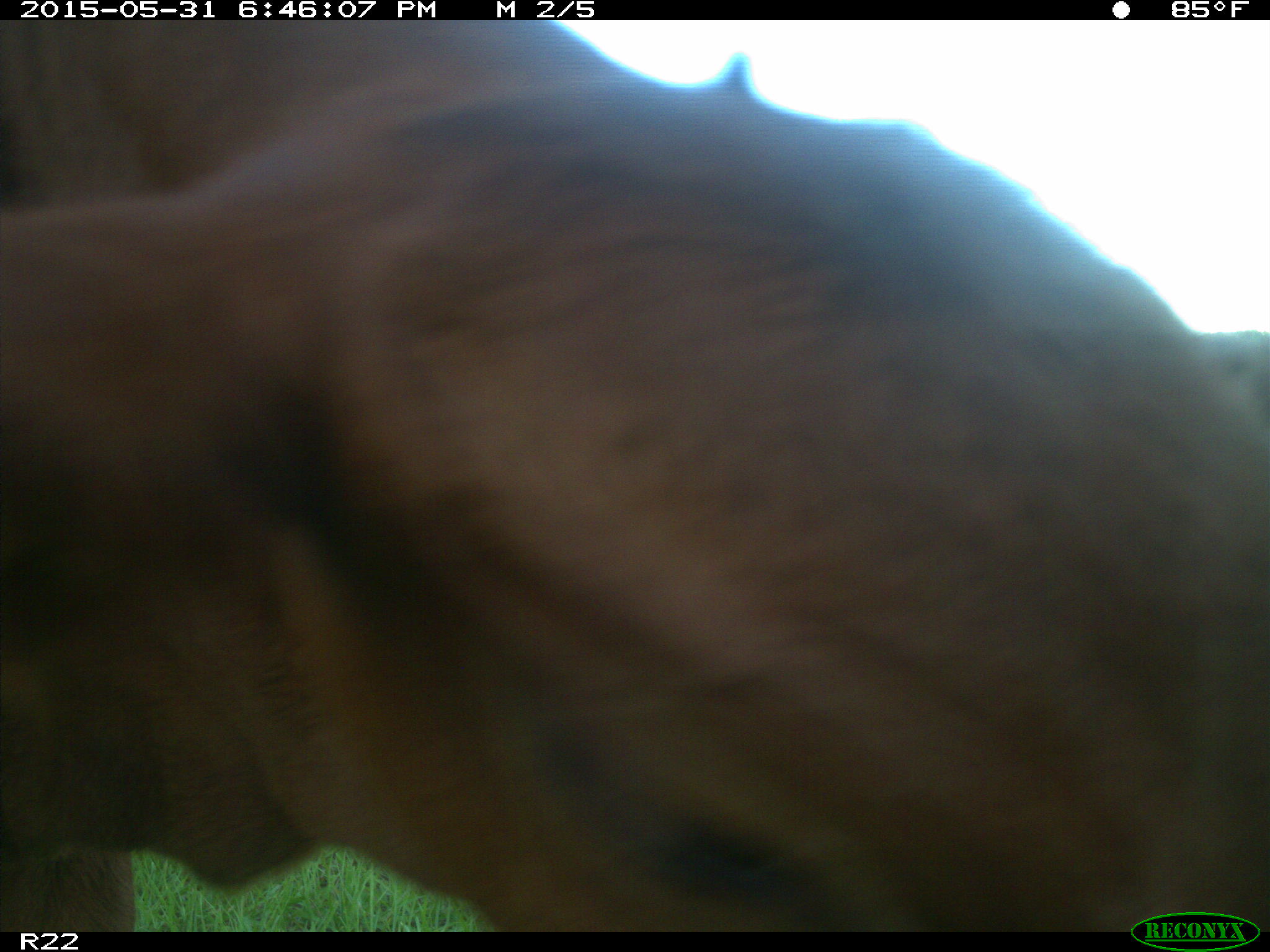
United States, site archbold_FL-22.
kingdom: Animalia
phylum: Chordata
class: Mammalia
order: Artiodactyla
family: Bovidae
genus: Bos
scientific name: Bos taurus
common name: domestic cow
Bos taurus (domestic cow).